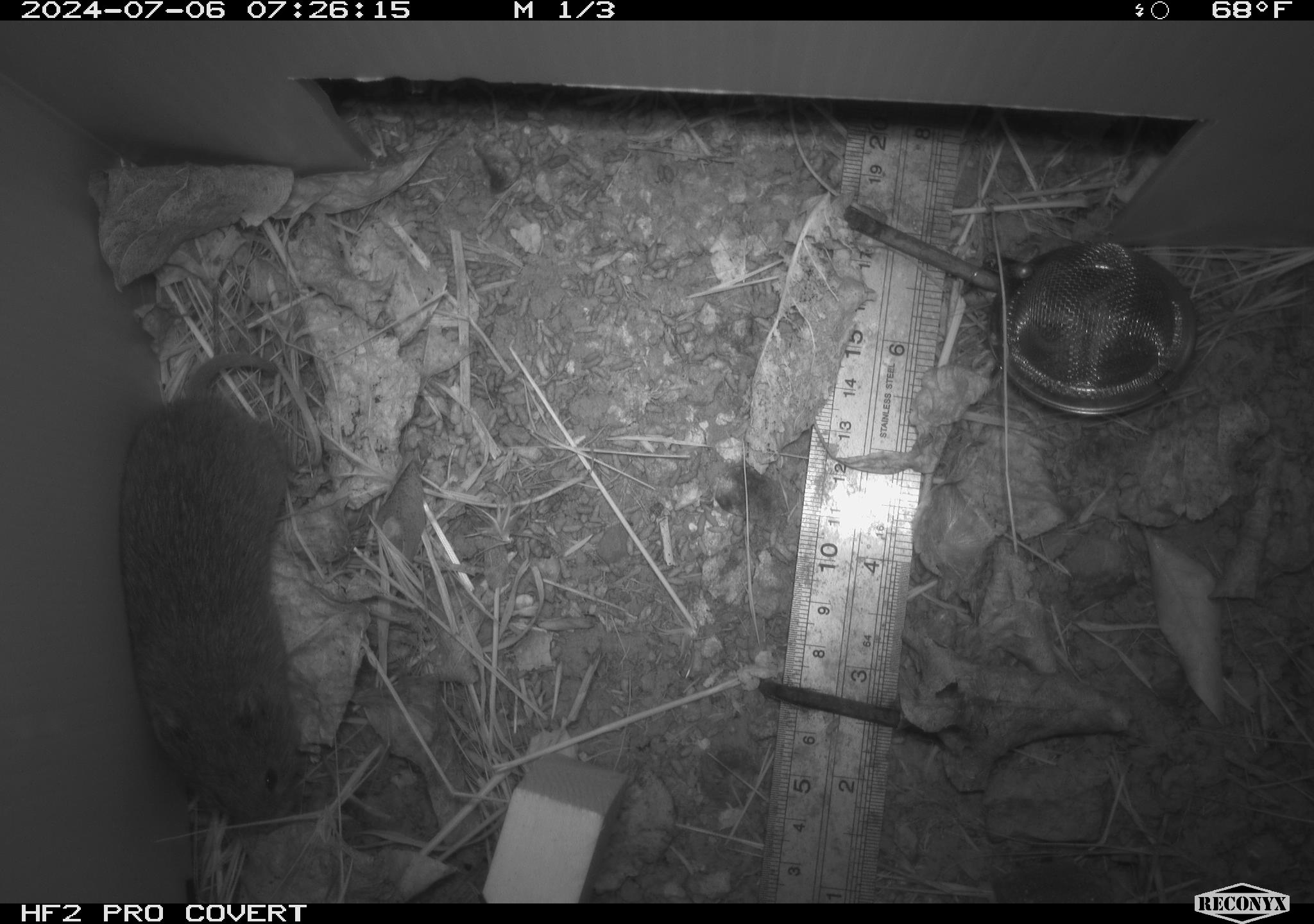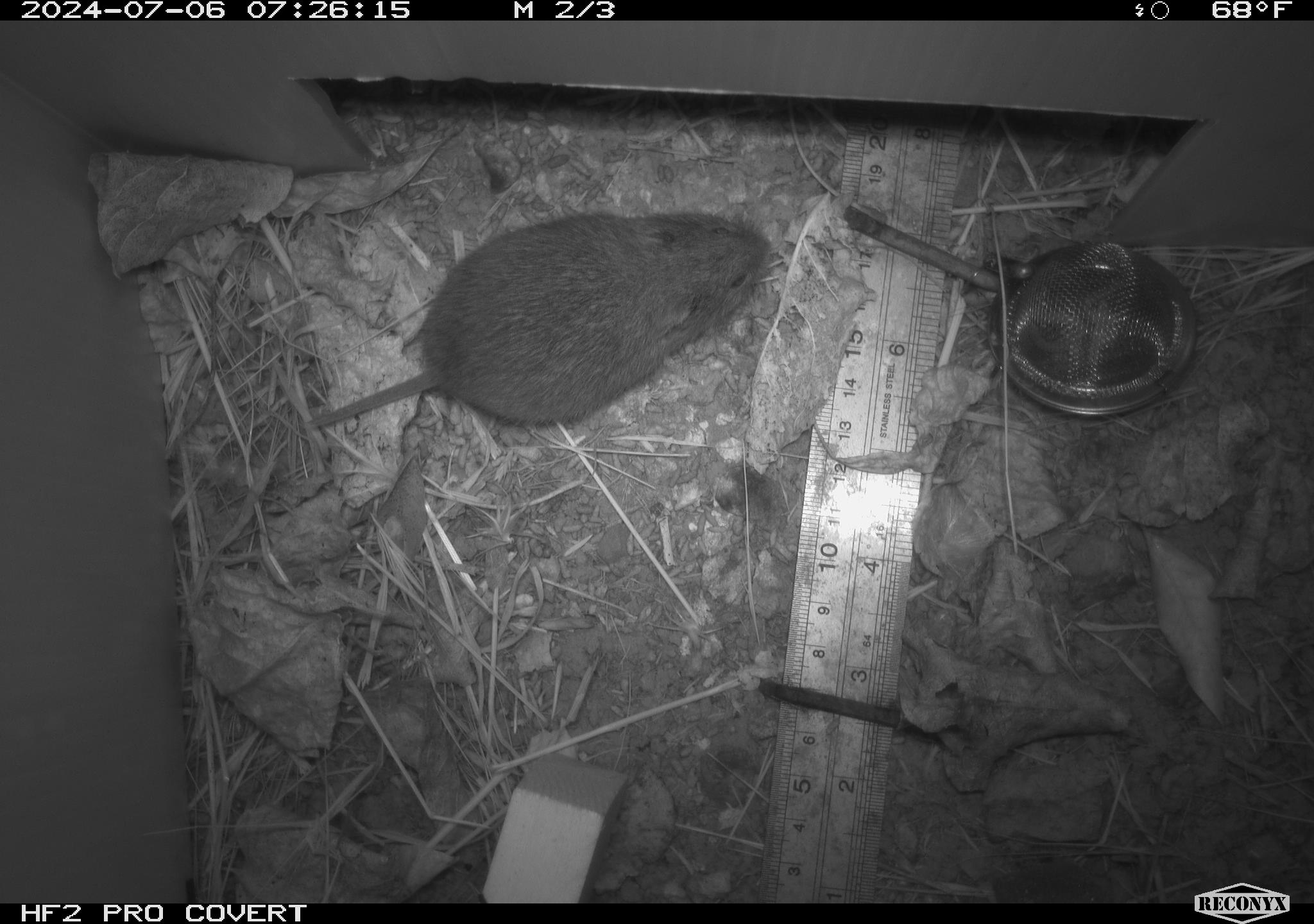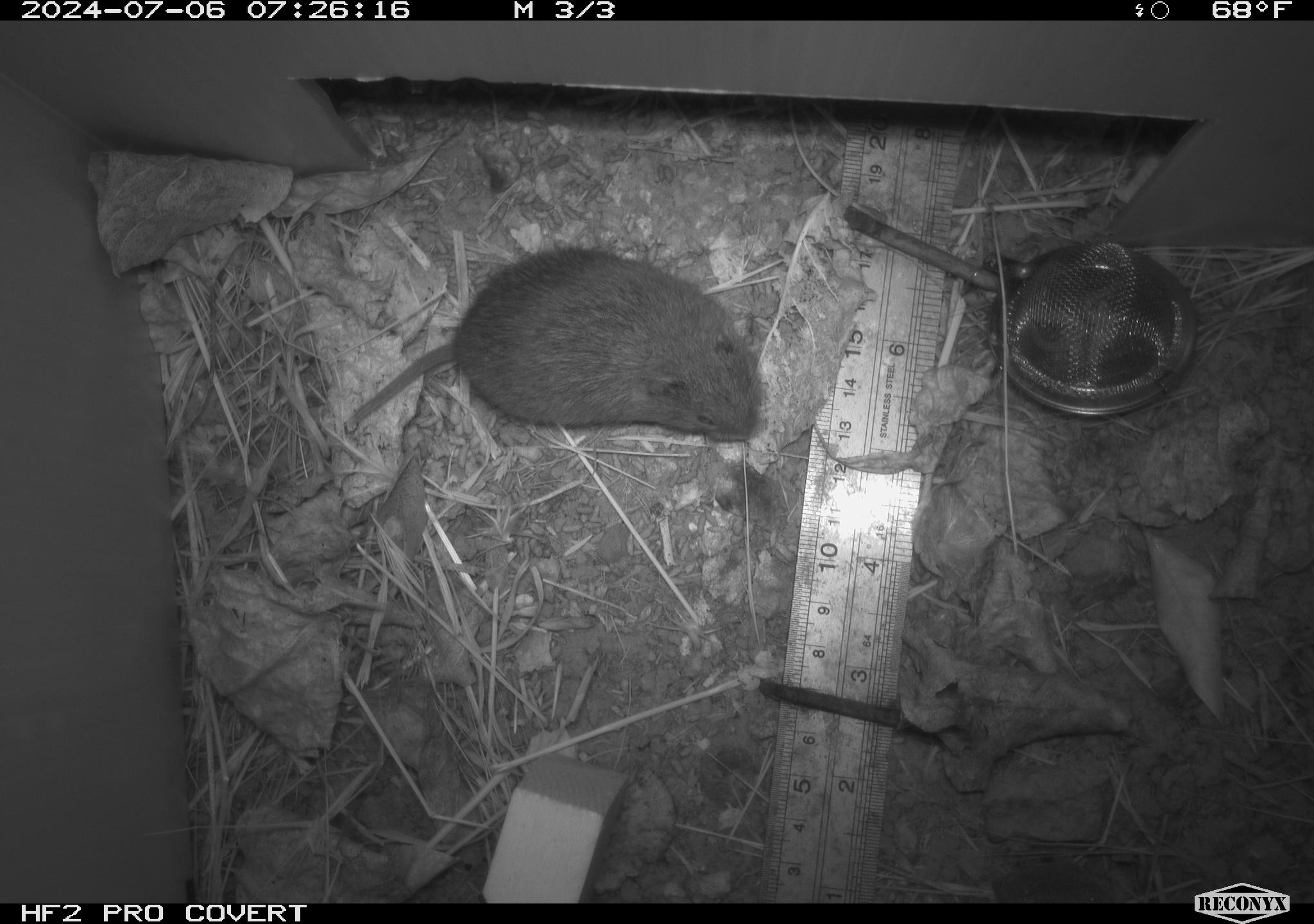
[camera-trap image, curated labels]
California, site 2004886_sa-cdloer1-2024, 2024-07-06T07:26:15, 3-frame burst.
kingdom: Animalia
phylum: Chordata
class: Mammalia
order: Rodentia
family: Cricetidae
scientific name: Arvicolinae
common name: voles, lemmings, and muskrats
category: arvicolinae subfamily